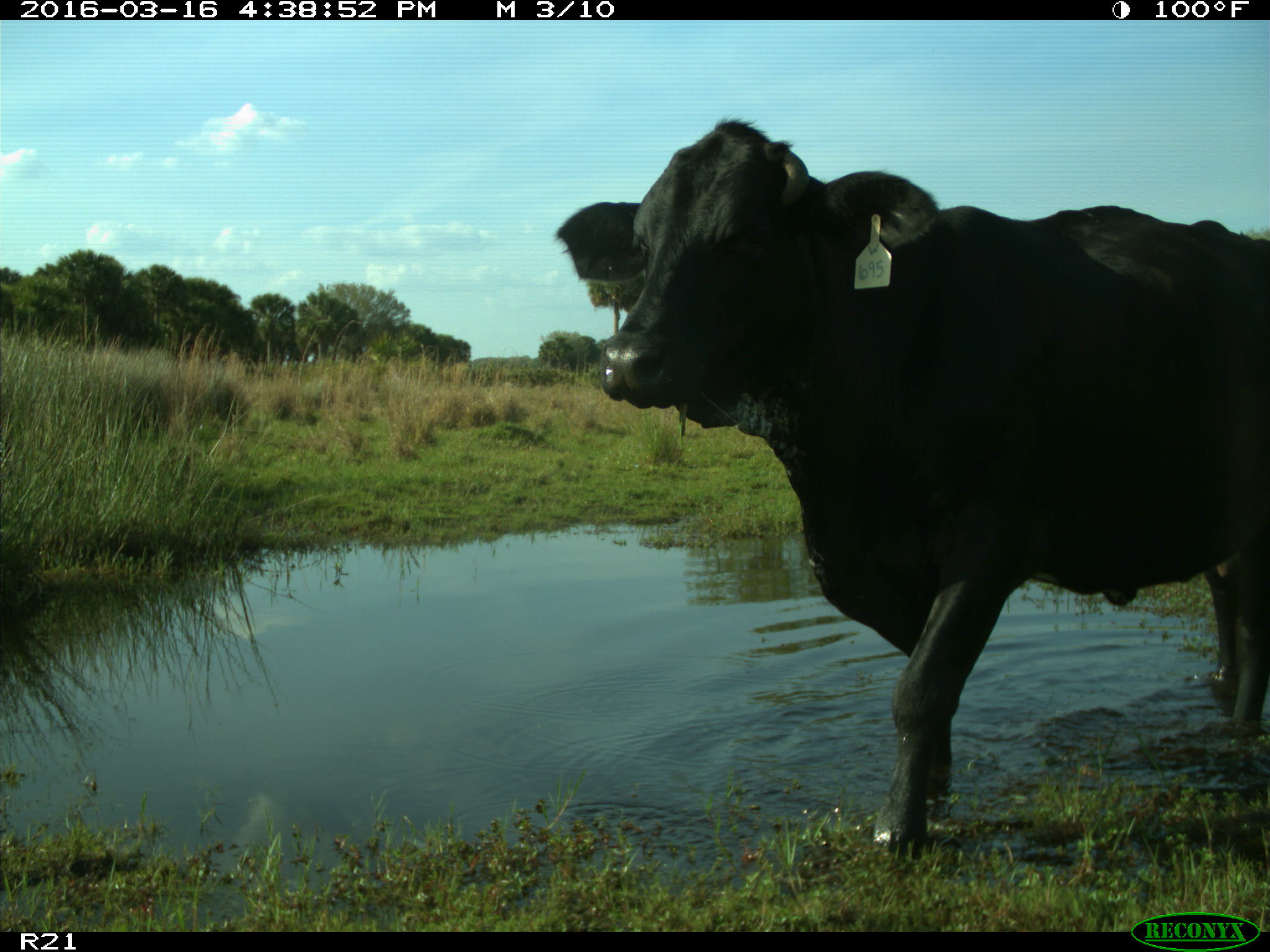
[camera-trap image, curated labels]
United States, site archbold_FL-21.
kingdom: Animalia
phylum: Chordata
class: Mammalia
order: Artiodactyla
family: Bovidae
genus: Bos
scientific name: Bos taurus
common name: domestic cow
Bos taurus (domestic cow).